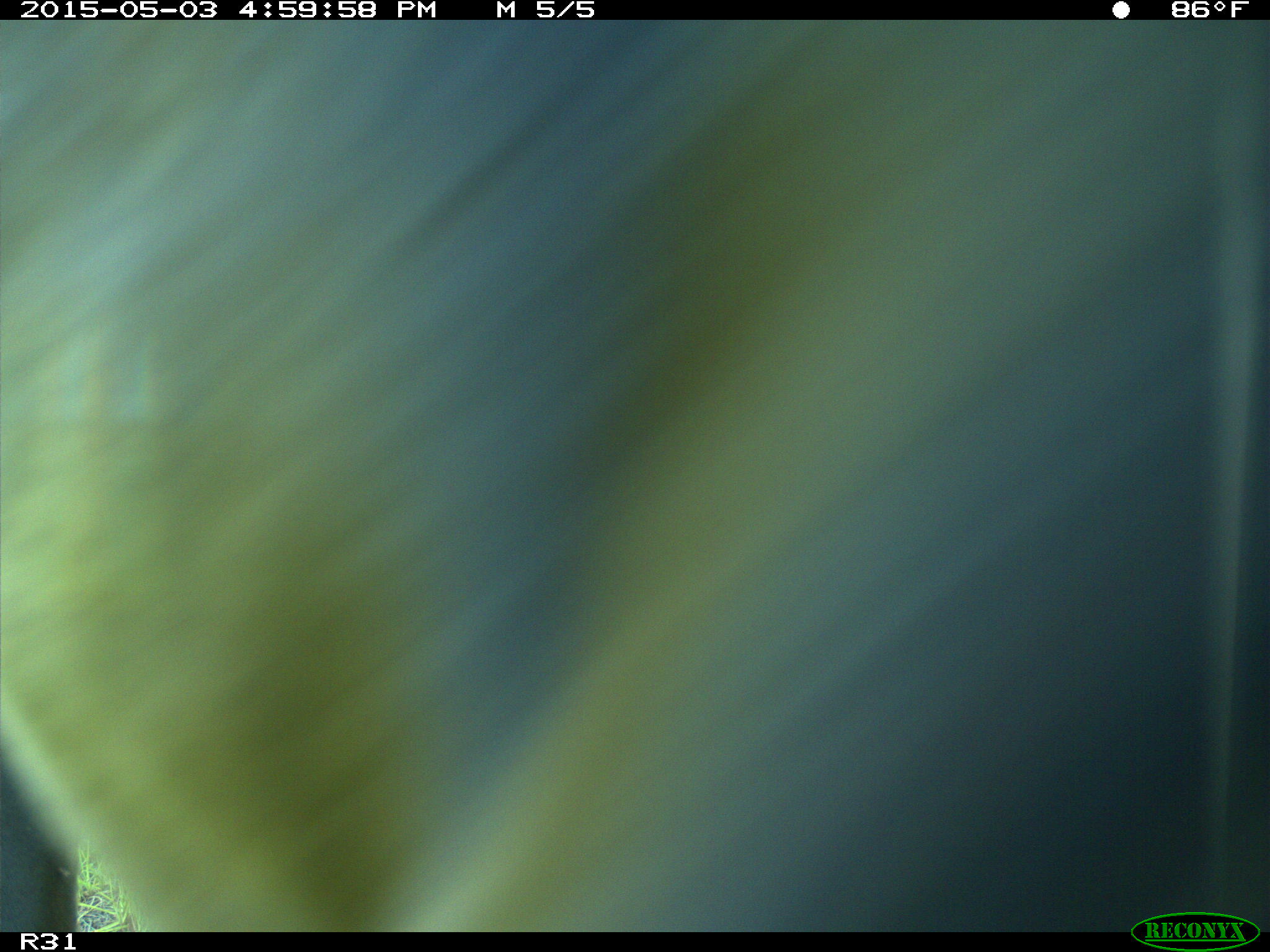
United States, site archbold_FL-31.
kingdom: Animalia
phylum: Chordata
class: Mammalia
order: Artiodactyla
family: Bovidae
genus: Bos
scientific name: Bos taurus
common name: domestic cow